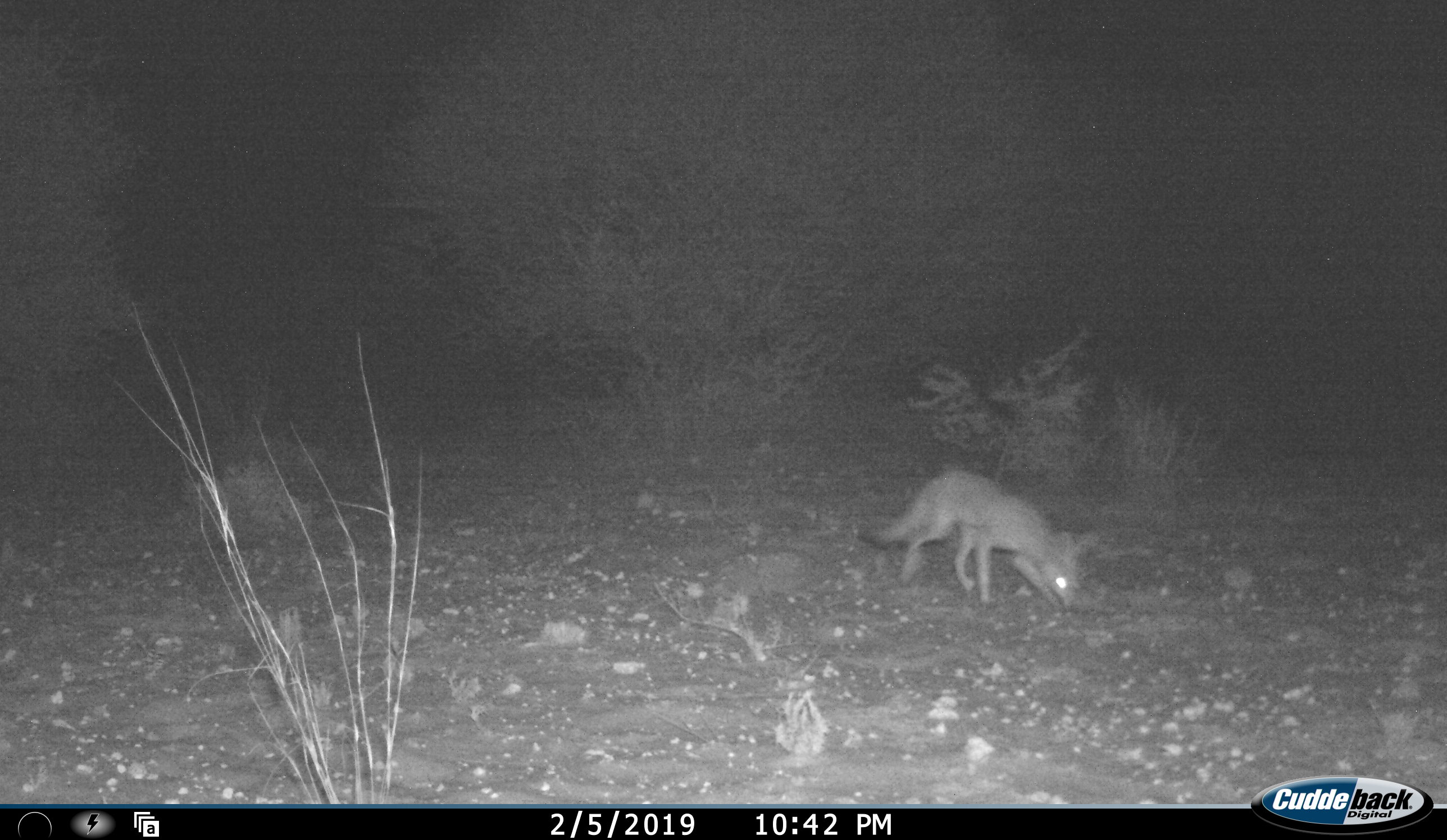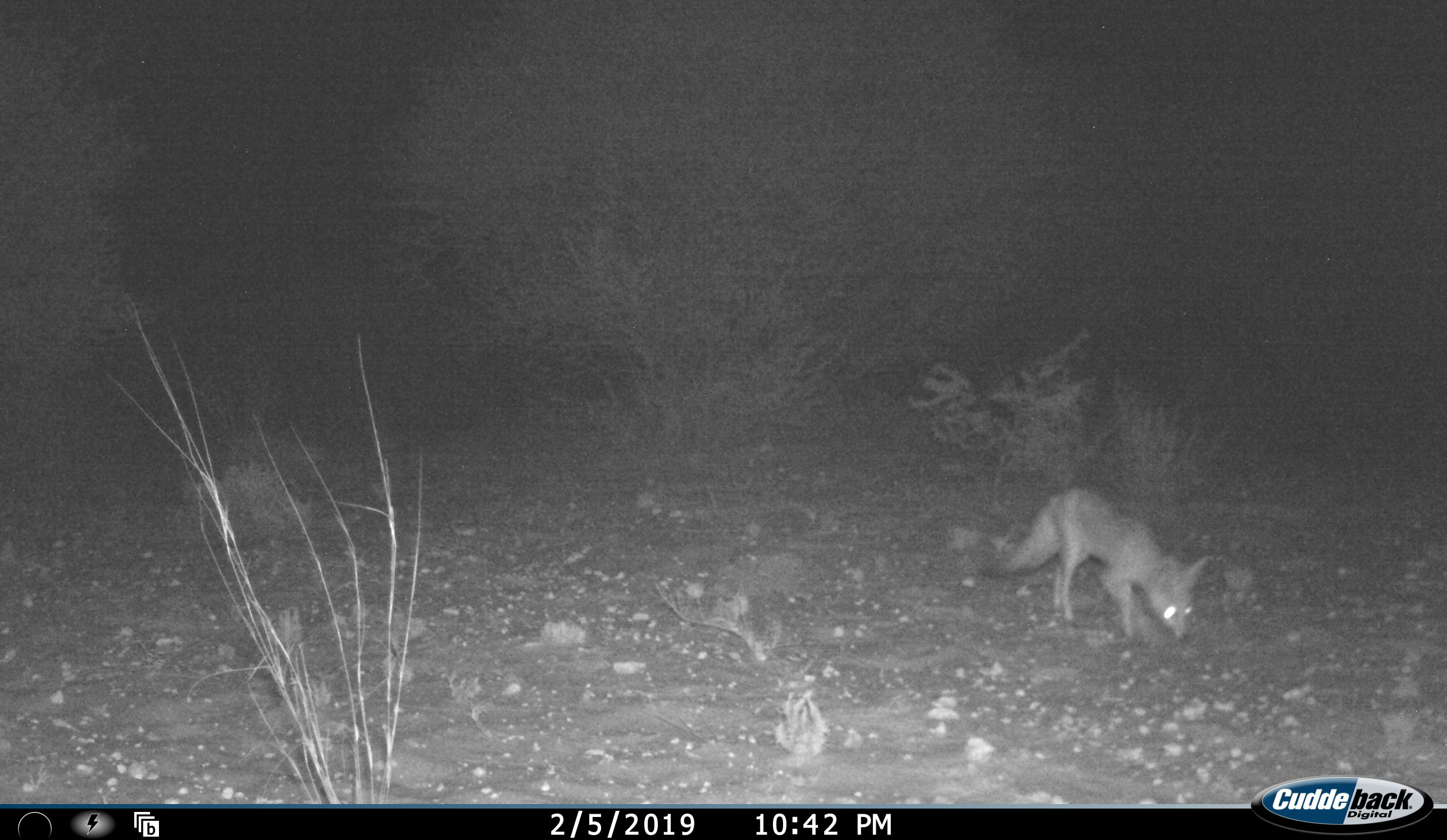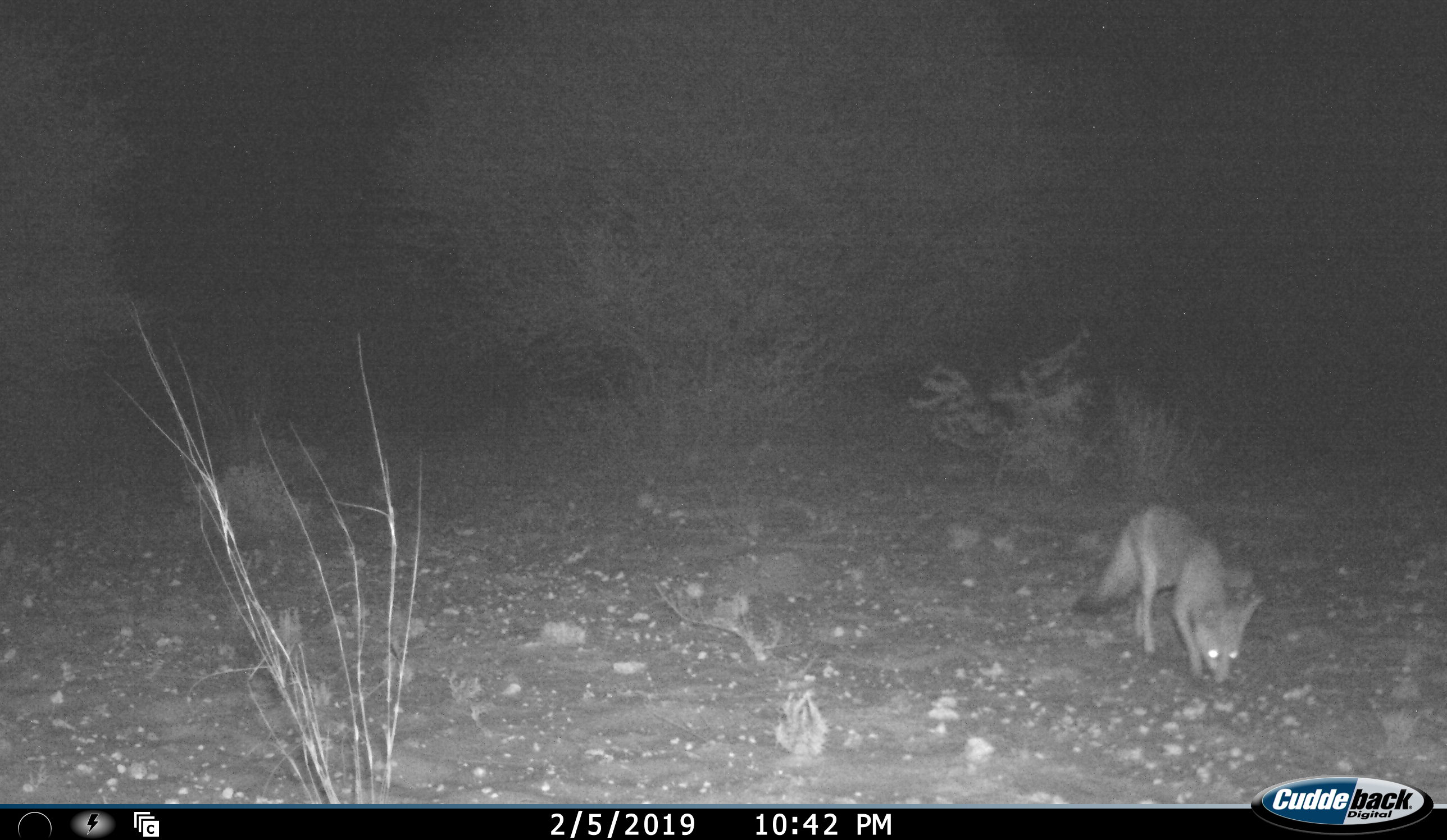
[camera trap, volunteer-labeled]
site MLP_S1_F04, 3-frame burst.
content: unidentified animal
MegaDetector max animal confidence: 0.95